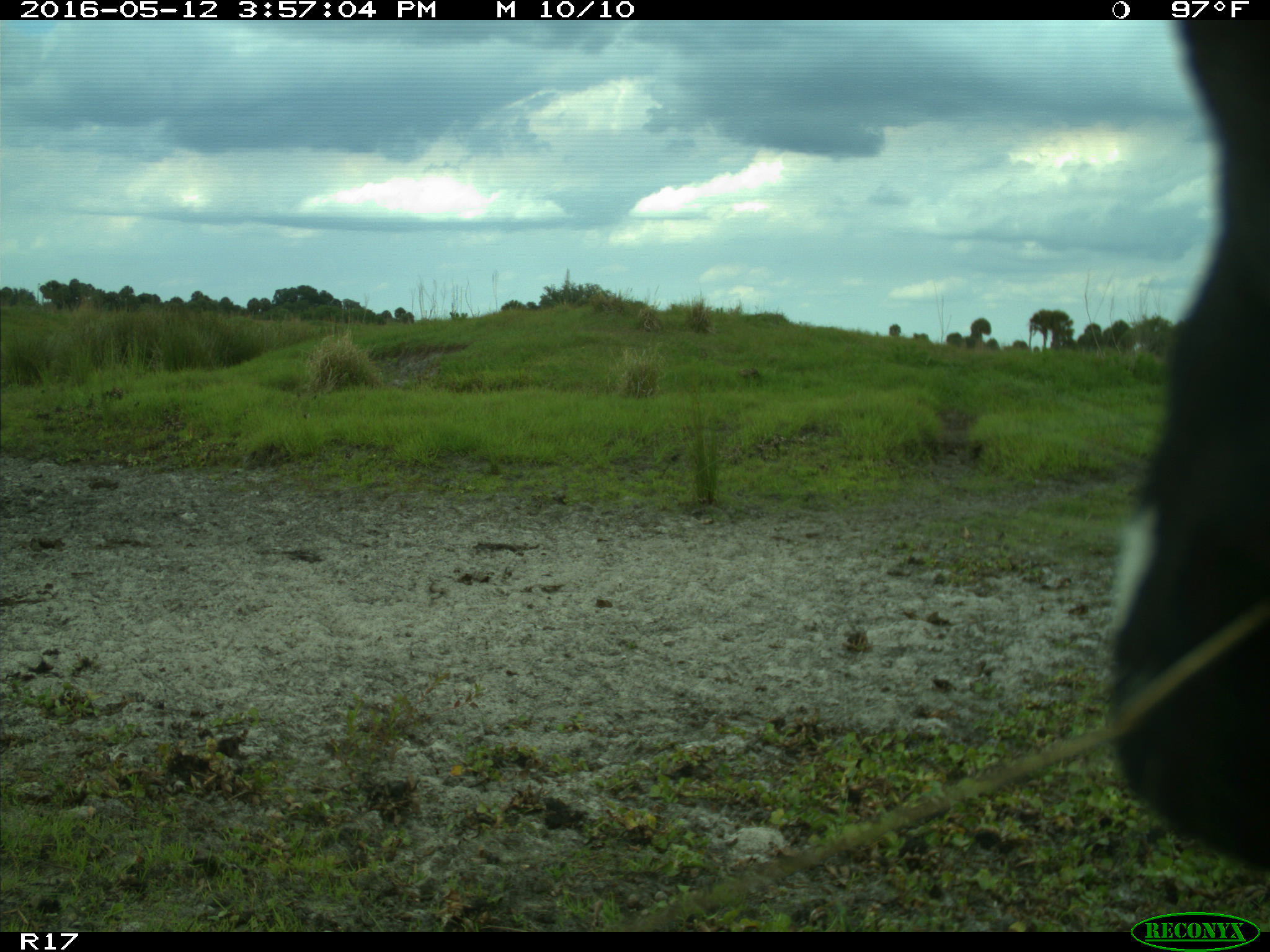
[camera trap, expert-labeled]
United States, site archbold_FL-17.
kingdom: Animalia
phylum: Chordata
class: Mammalia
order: Artiodactyla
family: Bovidae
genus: Bos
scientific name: Bos taurus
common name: domestic cow